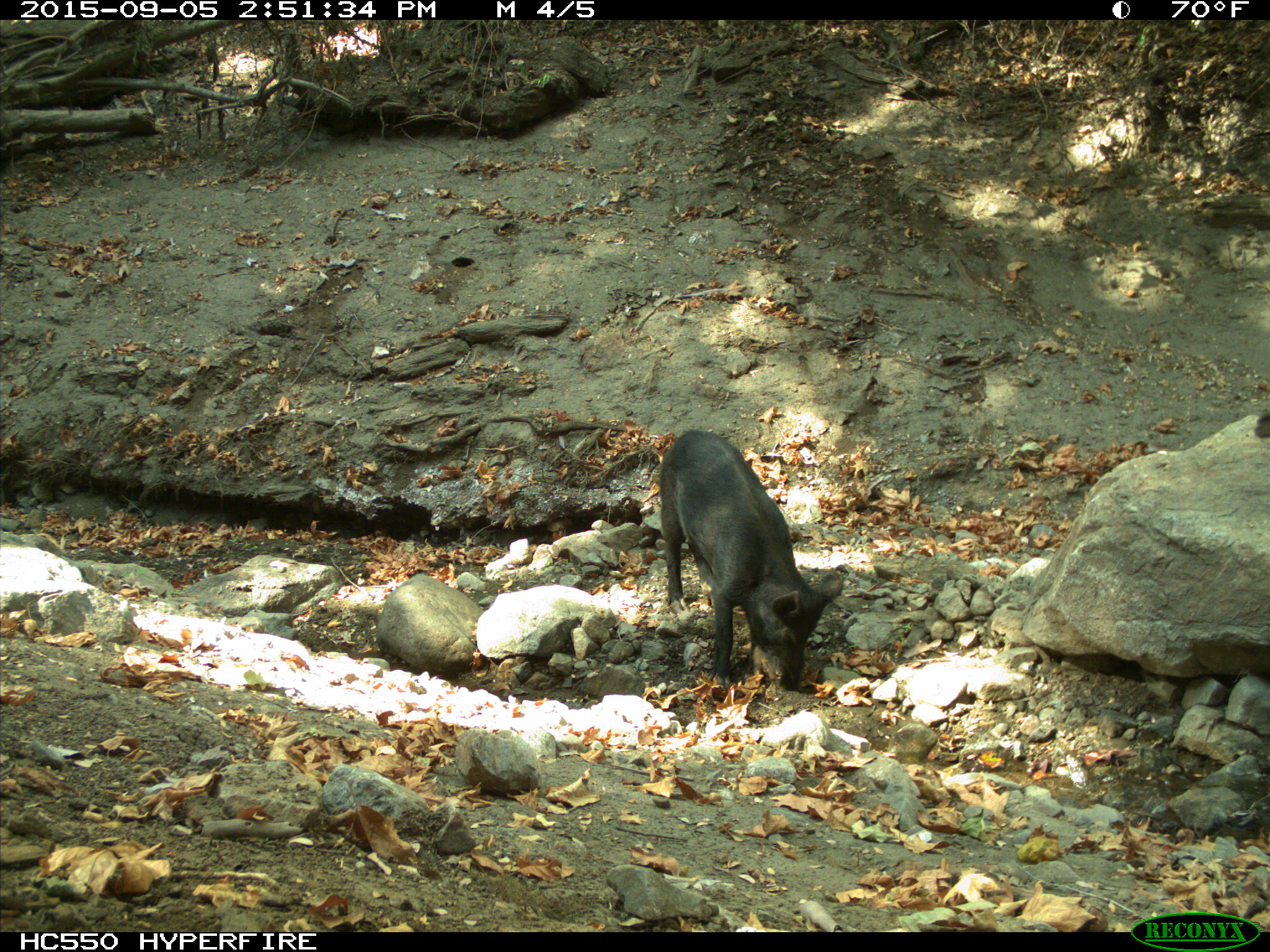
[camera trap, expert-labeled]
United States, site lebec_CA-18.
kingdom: Animalia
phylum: Chordata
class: Mammalia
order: Artiodactyla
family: Suidae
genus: Sus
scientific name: Sus scrofa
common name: wild boar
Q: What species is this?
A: Sus scrofa (wild boar).